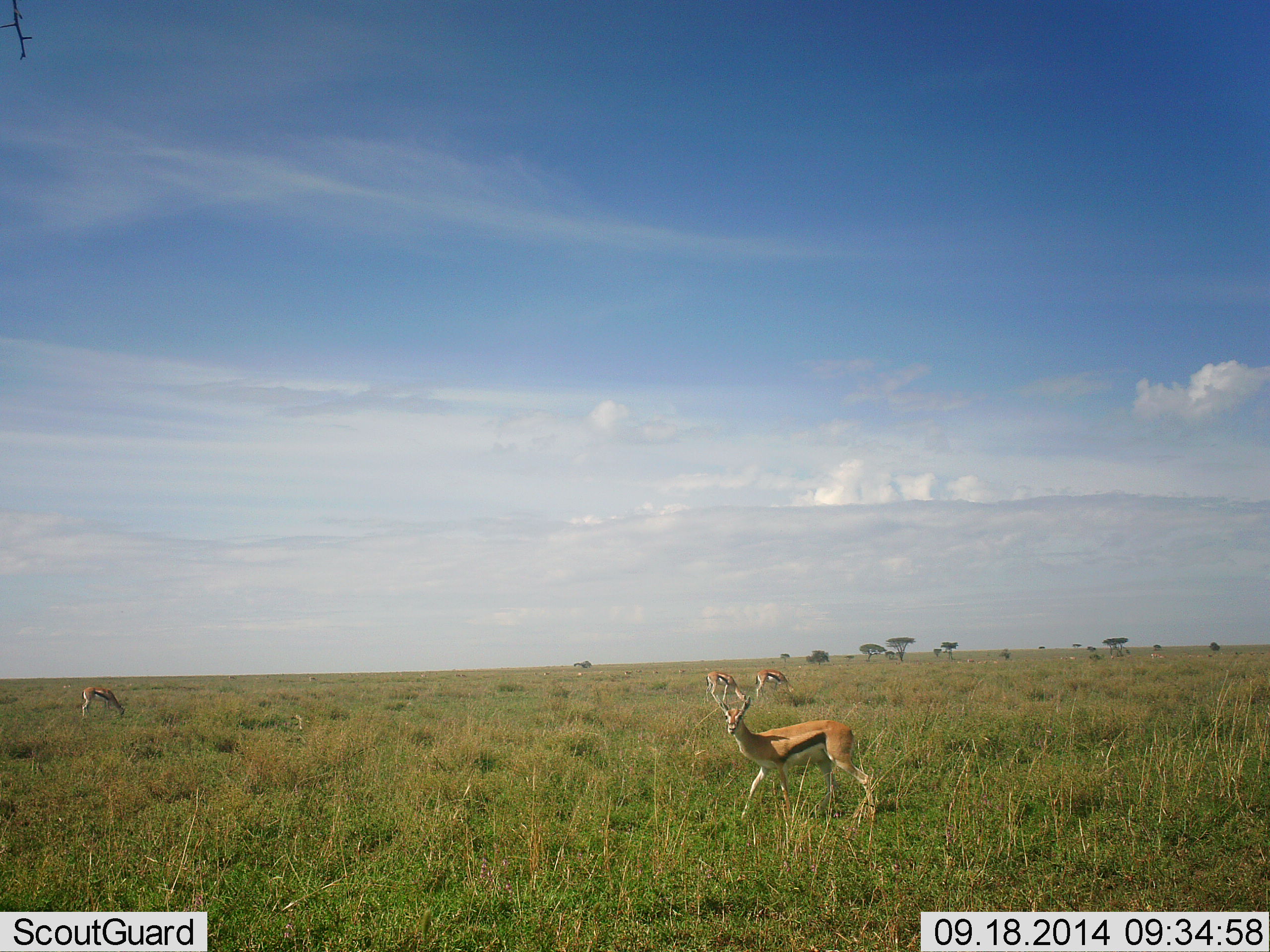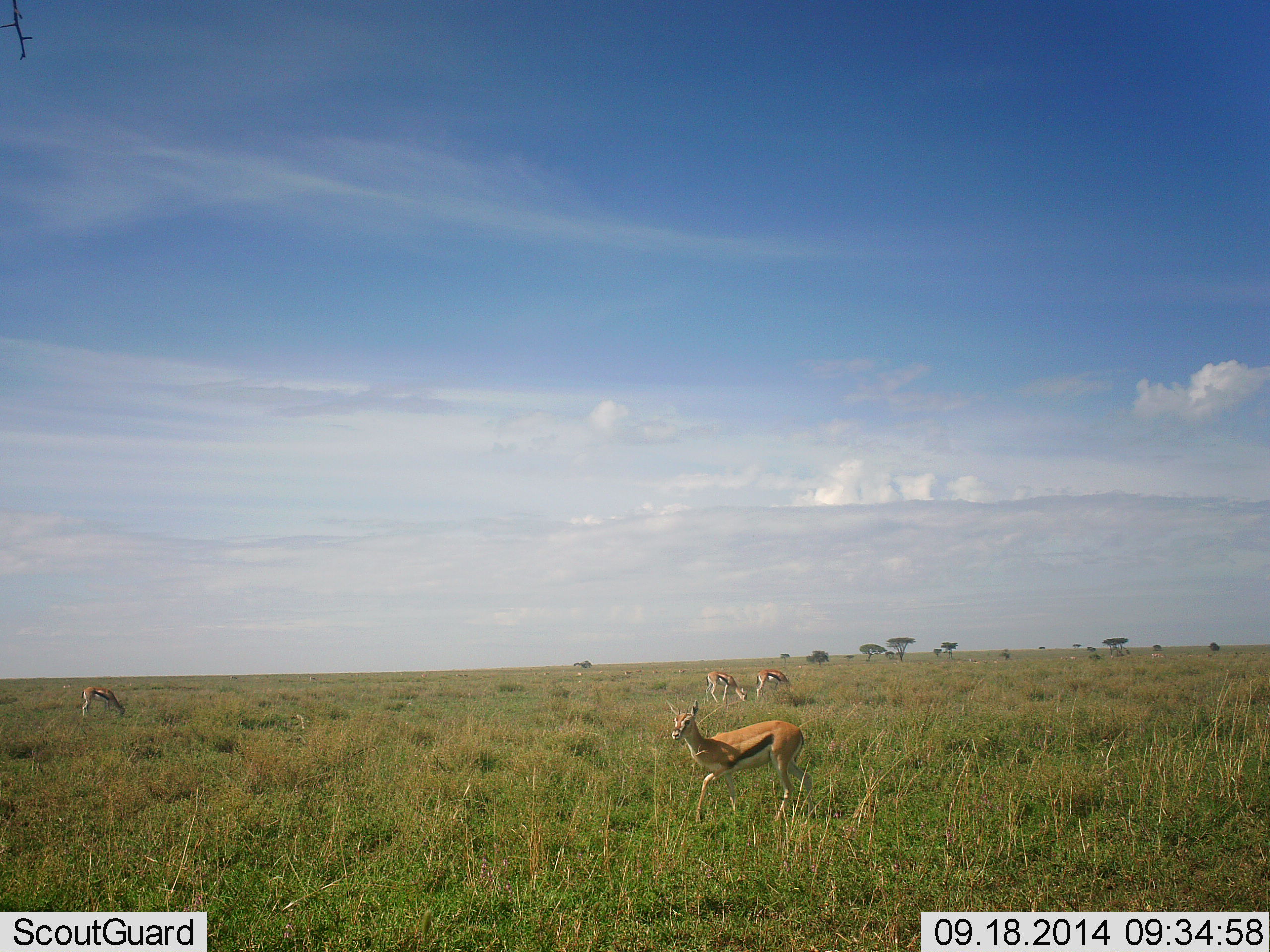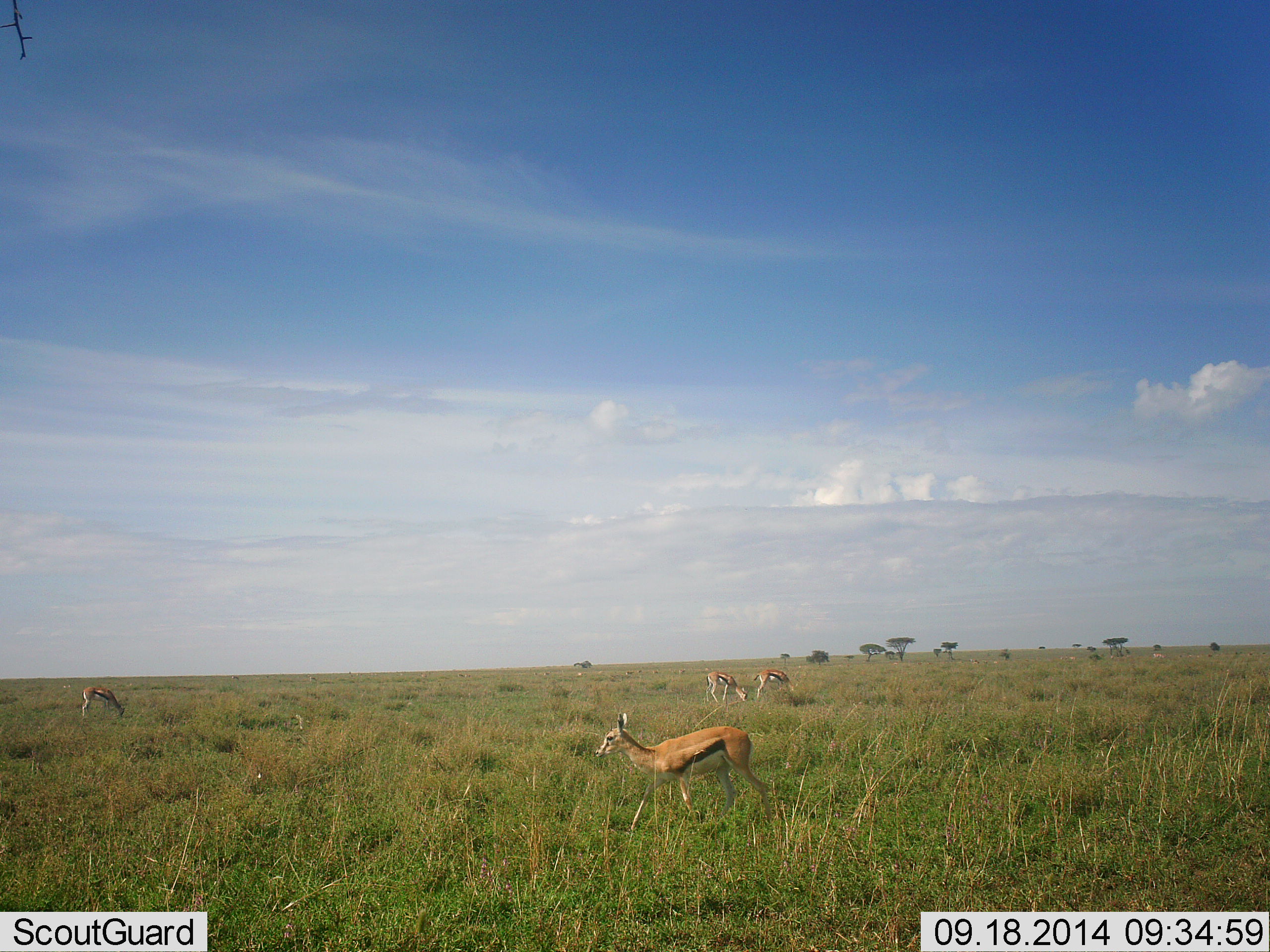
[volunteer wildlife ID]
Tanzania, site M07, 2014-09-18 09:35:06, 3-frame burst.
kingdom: Animalia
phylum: Chordata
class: Mammalia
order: Artiodactyla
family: Bovidae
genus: Eudorcas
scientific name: Eudorcas thomsonii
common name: thomson's gazelle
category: gazellethomsons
Gazellethomsons (thomson's gazelle) (Eudorcas thomsonii), count 4. Behavior (volunteer vote fractions): standing 36%, resting 0%, moving 73%, interacting 0%. Young present (vote fraction): 0%. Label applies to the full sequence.